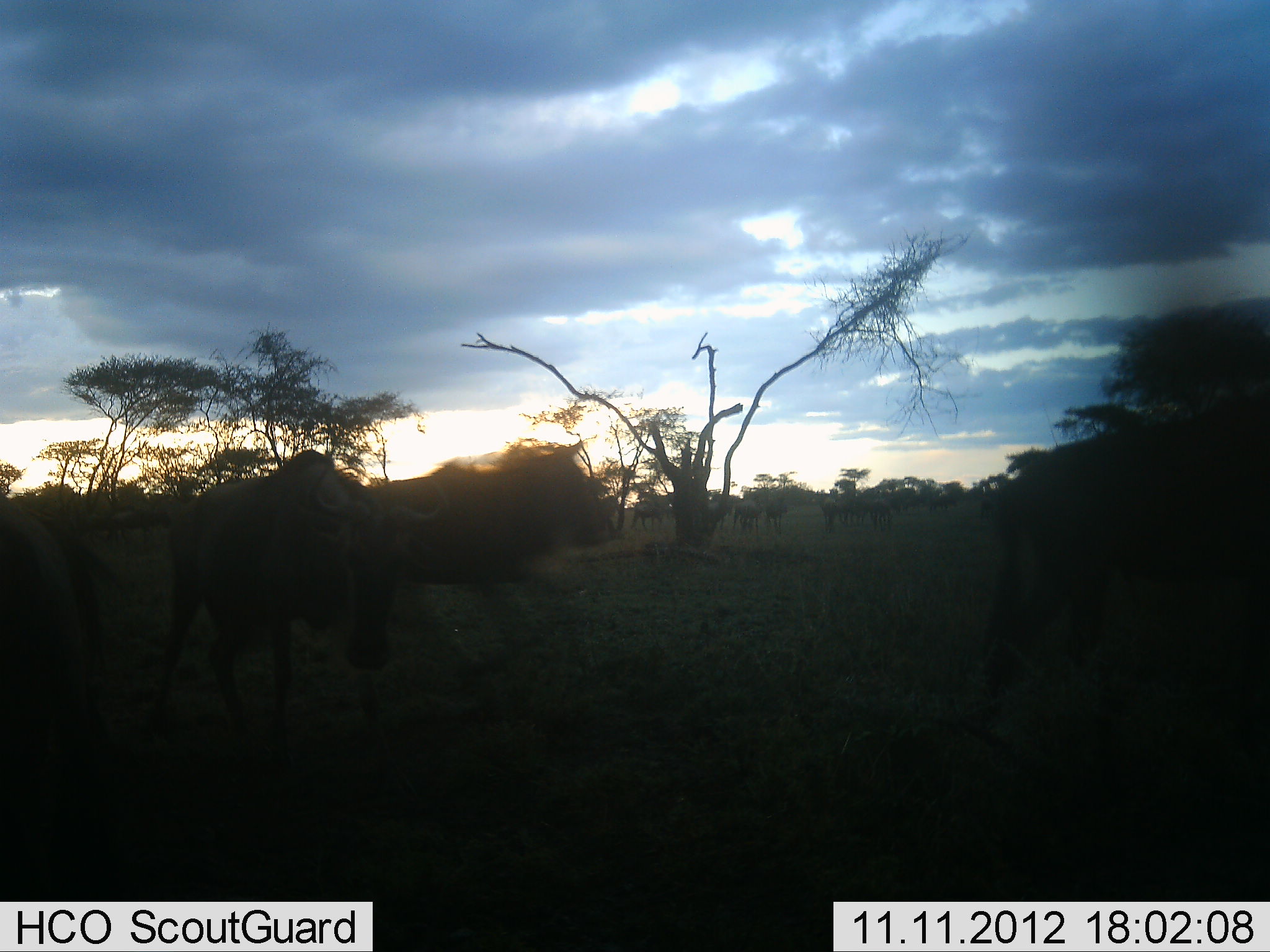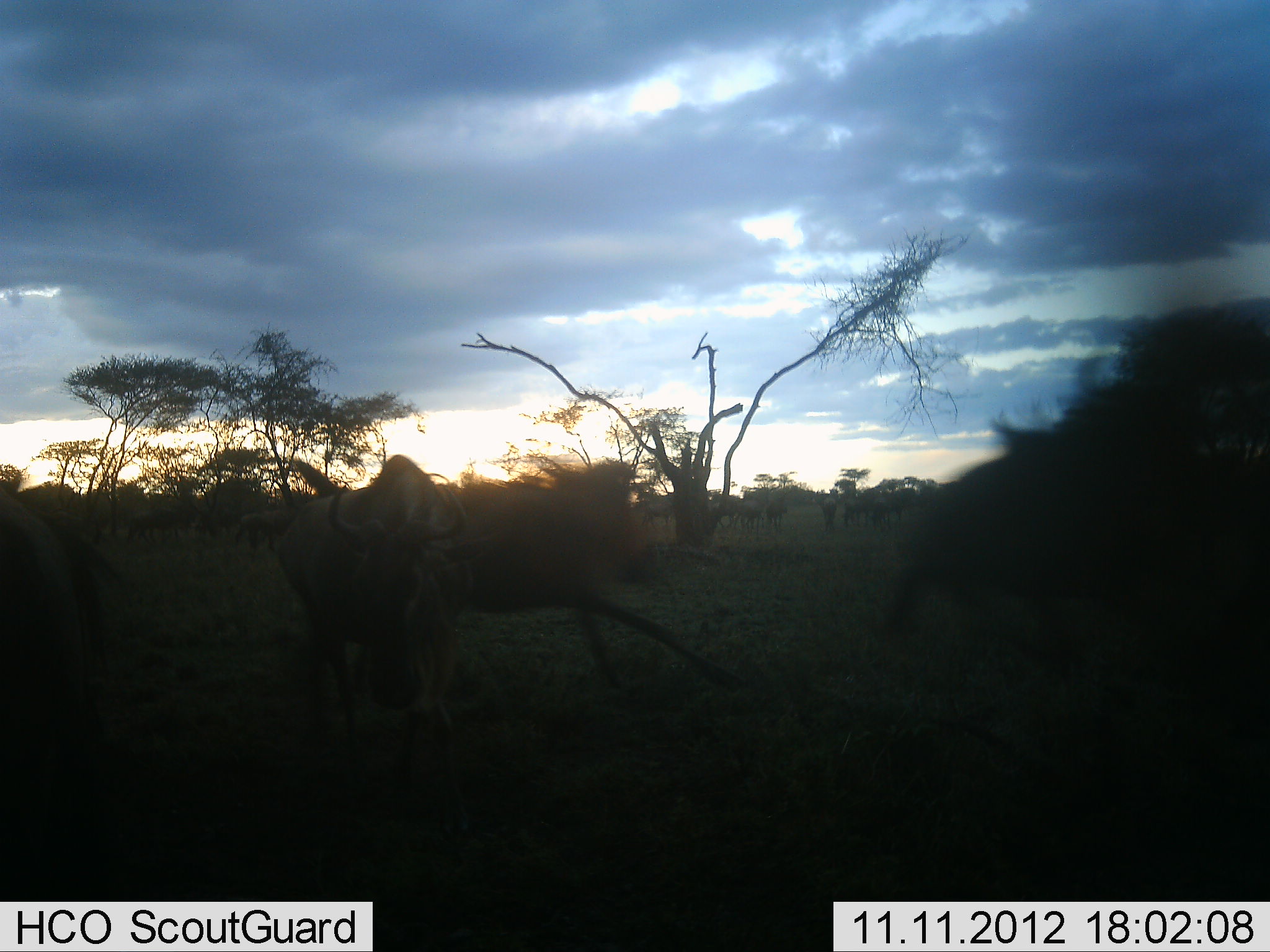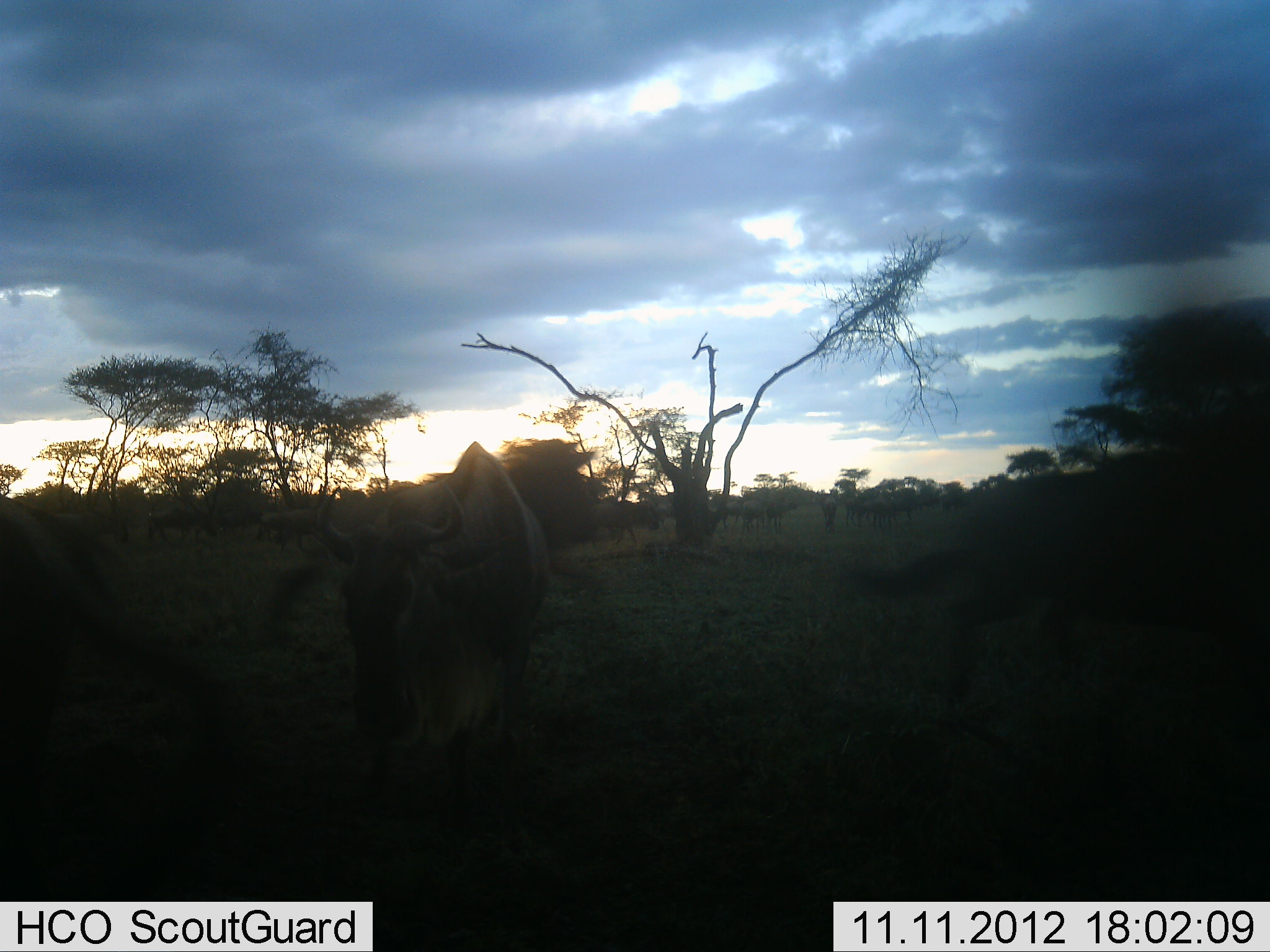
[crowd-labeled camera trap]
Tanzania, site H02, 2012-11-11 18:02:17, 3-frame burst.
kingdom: Animalia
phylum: Chordata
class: Mammalia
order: Artiodactyla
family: Bovidae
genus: Connochaetes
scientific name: Connochaetes taurinus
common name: blue wildebeest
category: wildebeest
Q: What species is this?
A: Wildebeest (blue wildebeest) (Connochaetes taurinus).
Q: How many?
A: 11-50.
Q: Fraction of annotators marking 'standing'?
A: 40%.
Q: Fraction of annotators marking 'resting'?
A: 0%.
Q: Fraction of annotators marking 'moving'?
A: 90%.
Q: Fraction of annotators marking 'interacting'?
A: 30%.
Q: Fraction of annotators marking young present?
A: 0%.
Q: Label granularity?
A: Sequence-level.